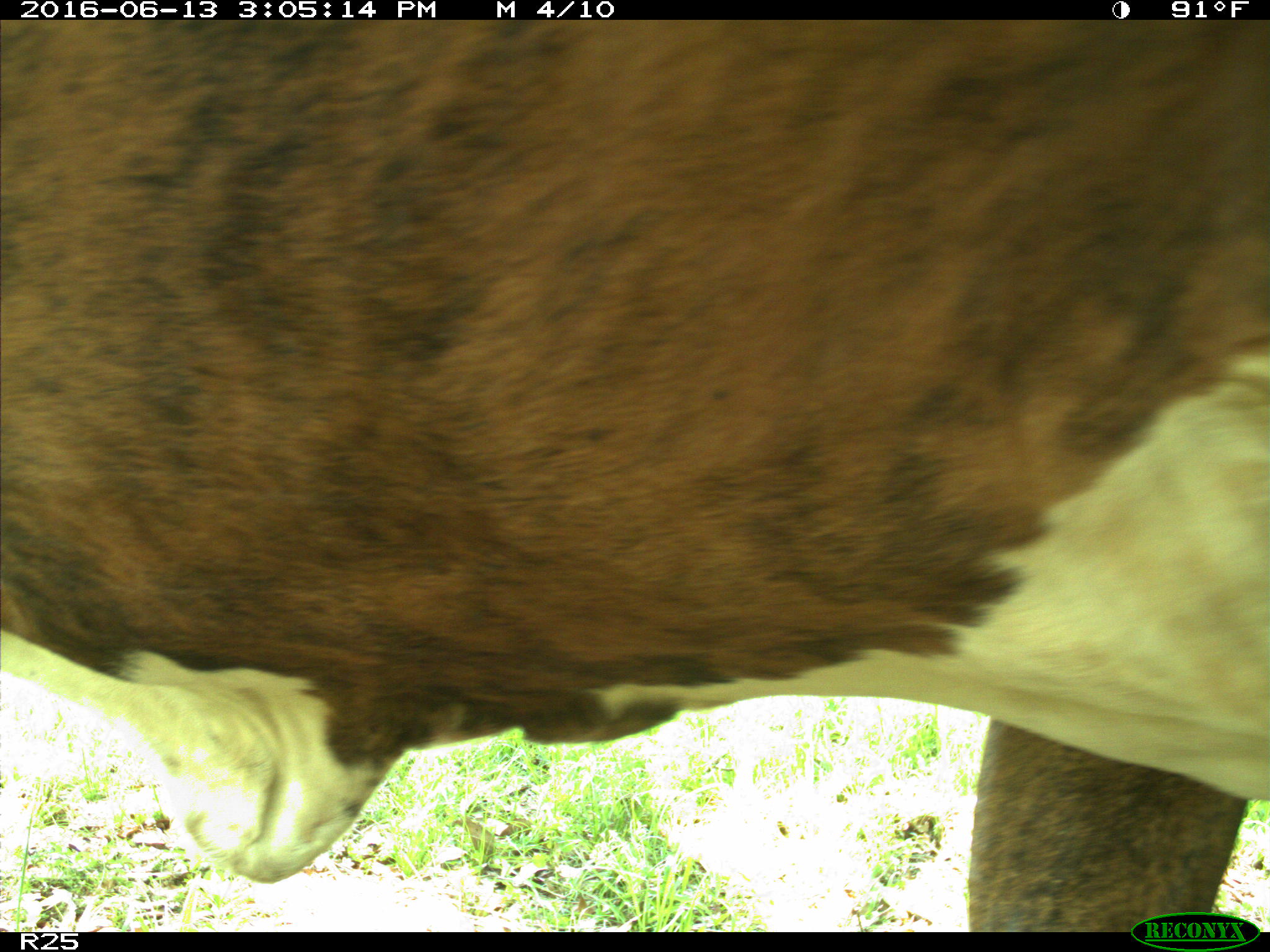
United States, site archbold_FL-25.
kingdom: Animalia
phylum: Chordata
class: Mammalia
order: Artiodactyla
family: Bovidae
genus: Bos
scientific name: Bos taurus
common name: domestic cow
Bos taurus (domestic cow).